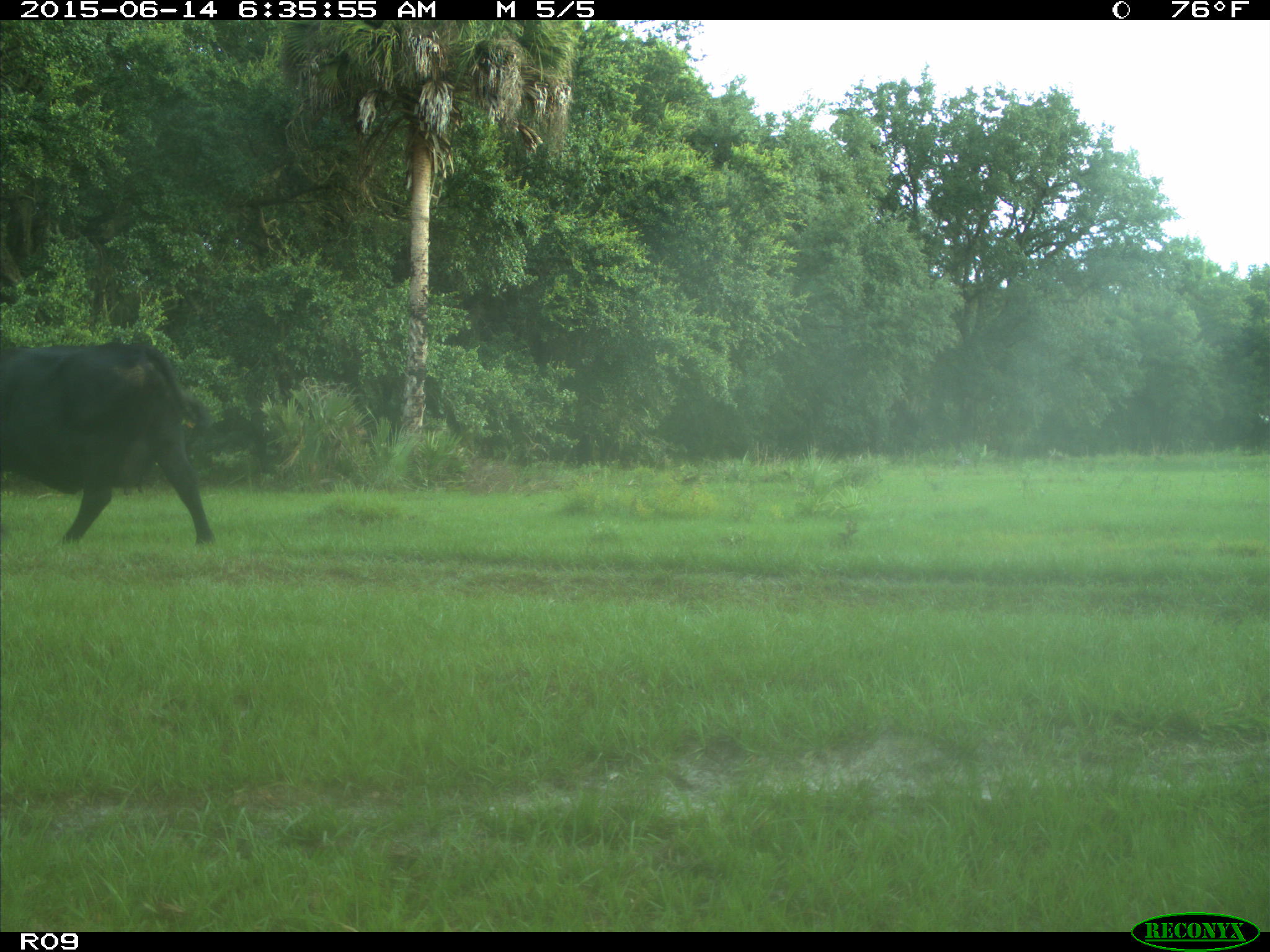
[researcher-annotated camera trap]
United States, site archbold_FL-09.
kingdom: Animalia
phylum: Chordata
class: Mammalia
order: Artiodactyla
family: Bovidae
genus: Bos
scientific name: Bos taurus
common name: domestic cow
Bos taurus (domestic cow).